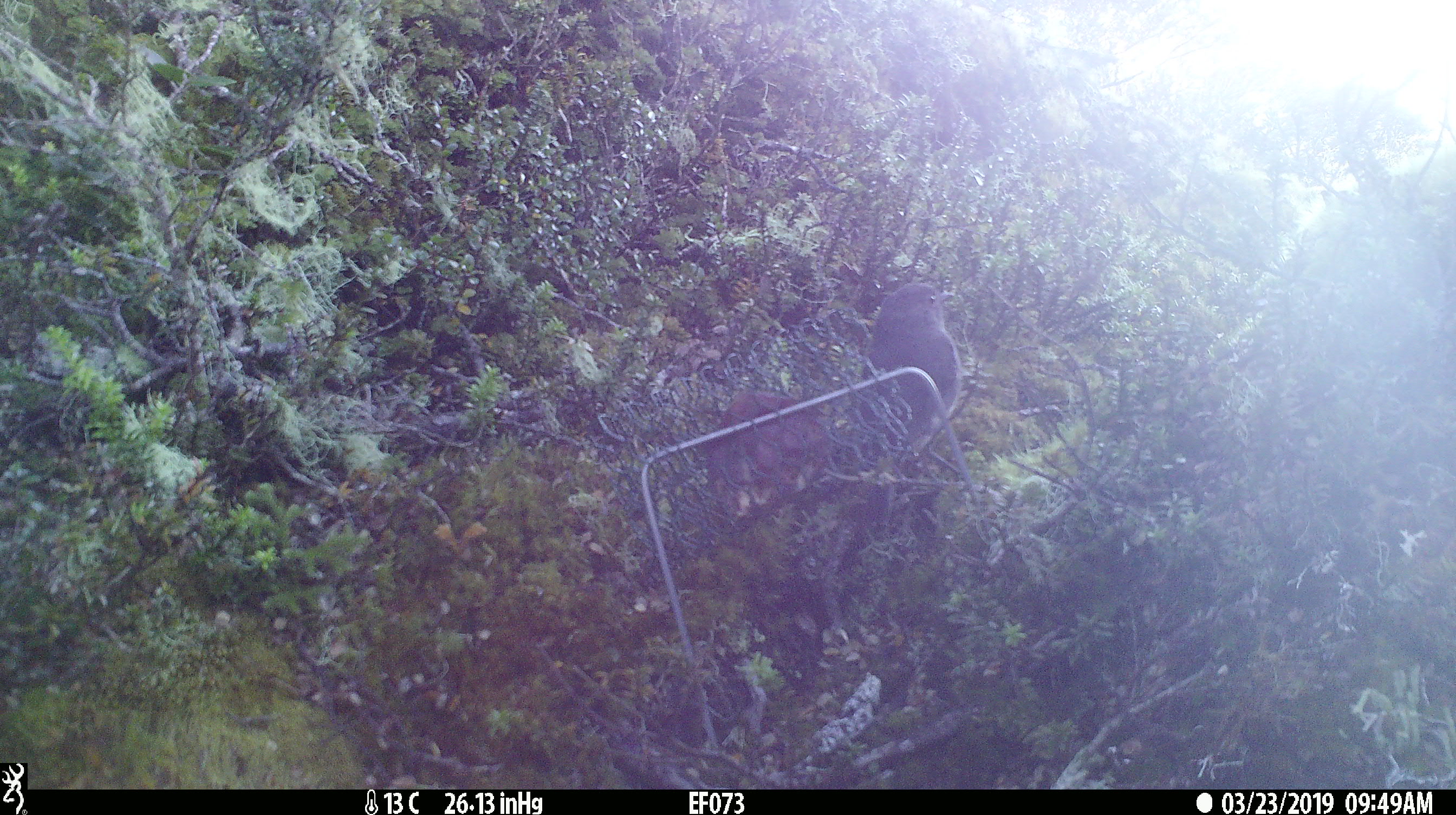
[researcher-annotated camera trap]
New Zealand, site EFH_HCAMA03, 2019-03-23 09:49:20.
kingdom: Animalia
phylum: Chordata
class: Aves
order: Passeriformes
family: Petroicidae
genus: Petroica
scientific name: Petroica australis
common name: new zealand robin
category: robin